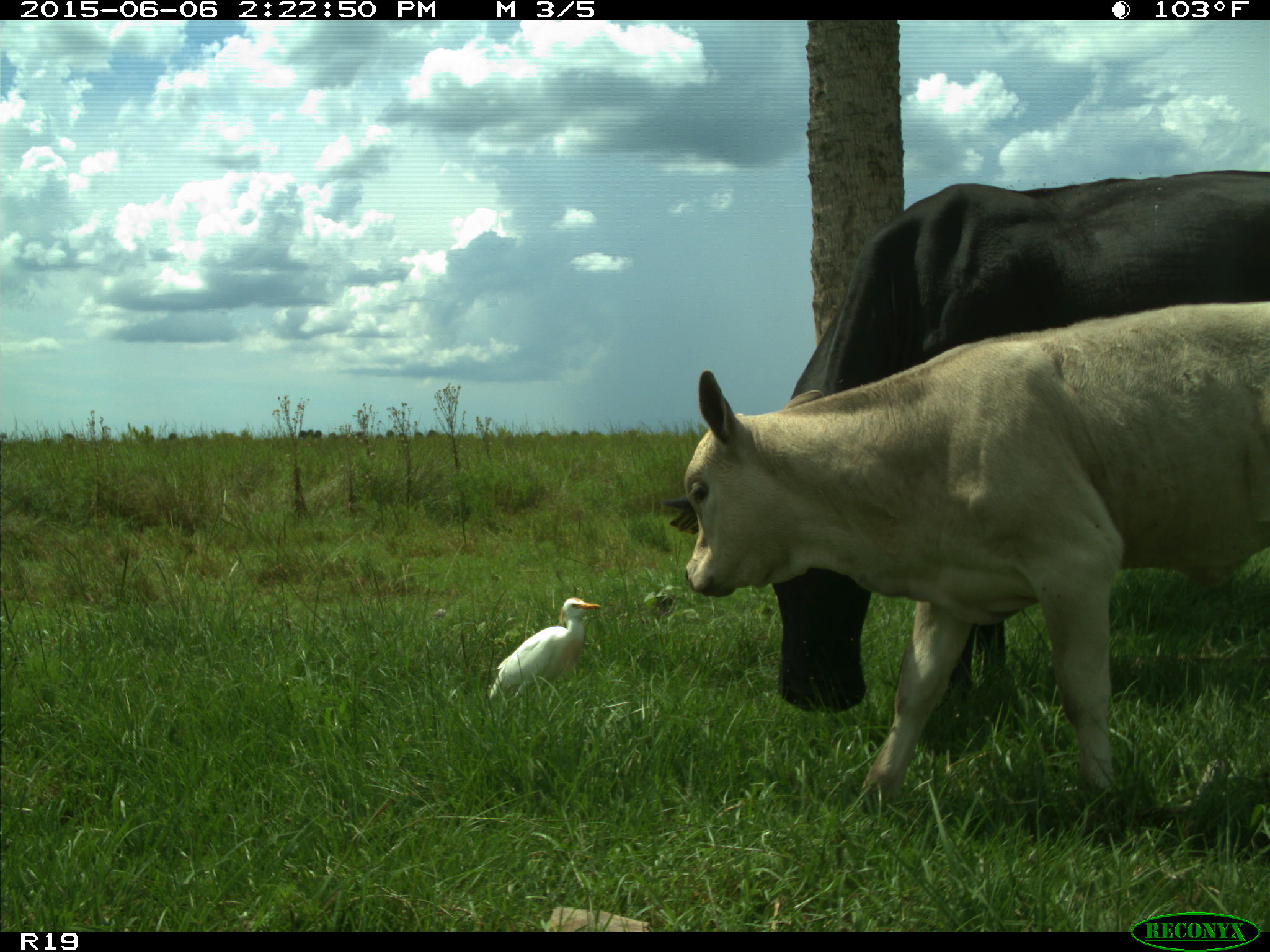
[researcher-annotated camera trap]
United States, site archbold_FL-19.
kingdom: Animalia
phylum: Chordata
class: Mammalia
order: Artiodactyla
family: Bovidae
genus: Bos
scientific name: Bos taurus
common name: domestic cow